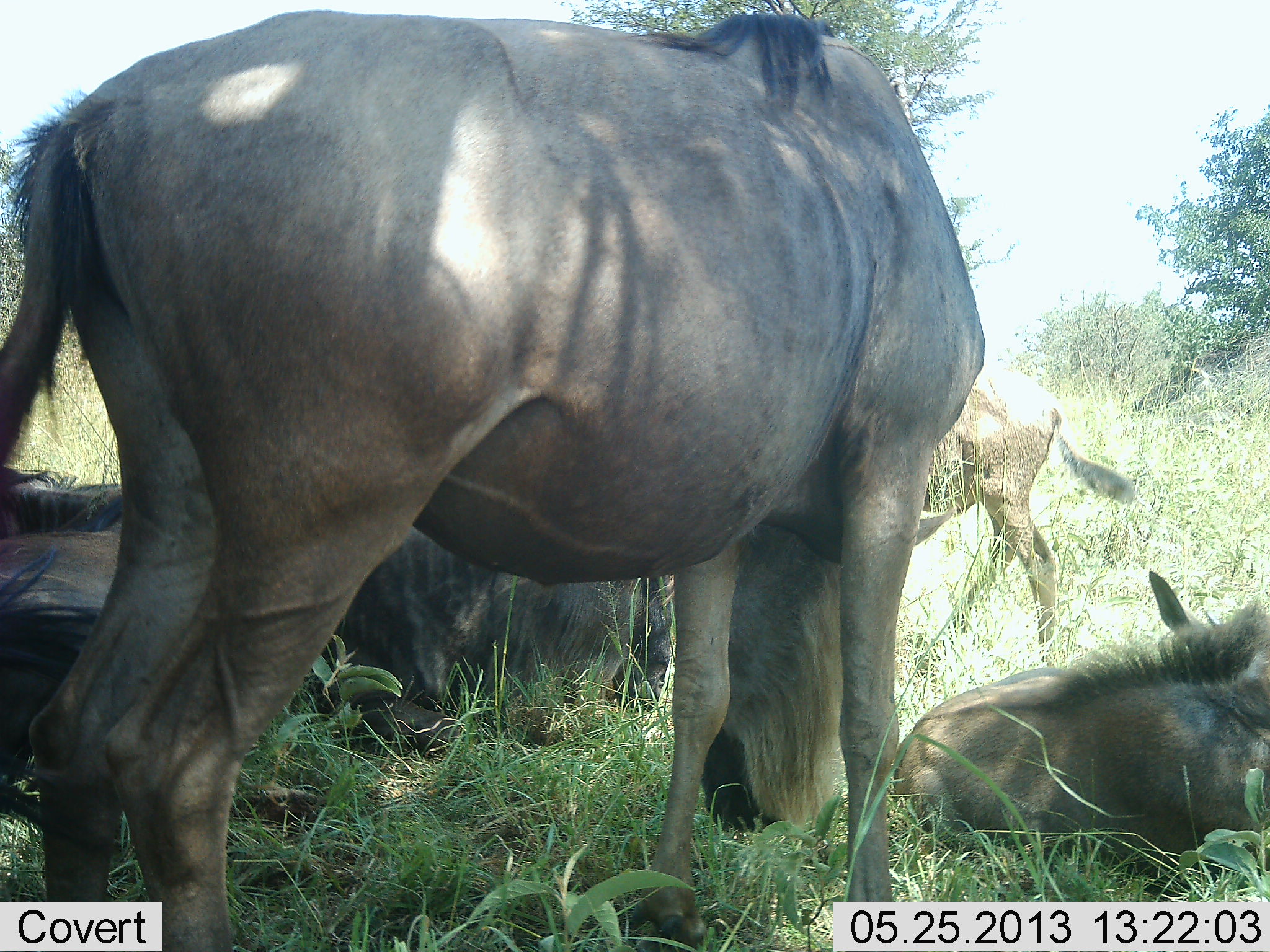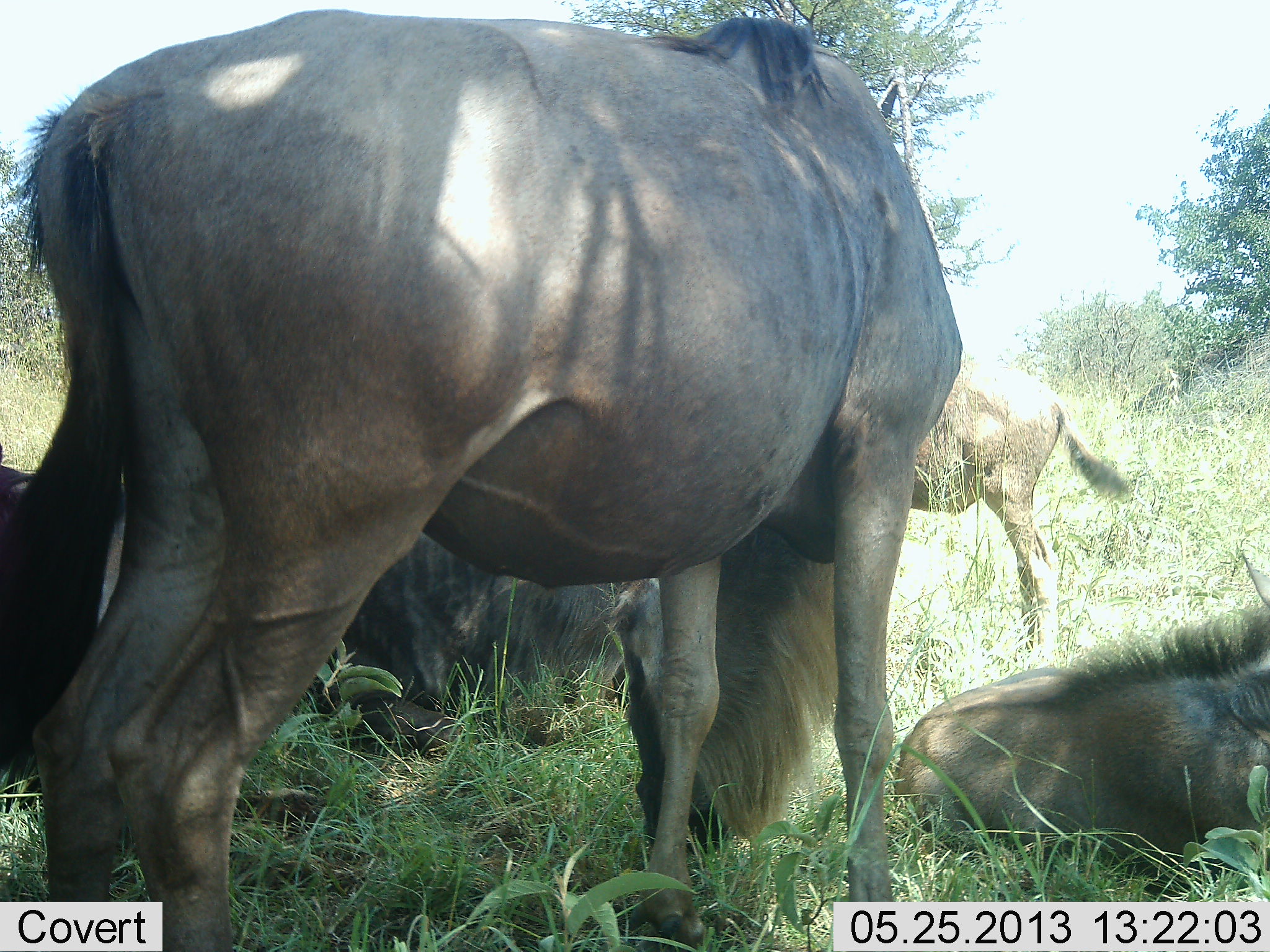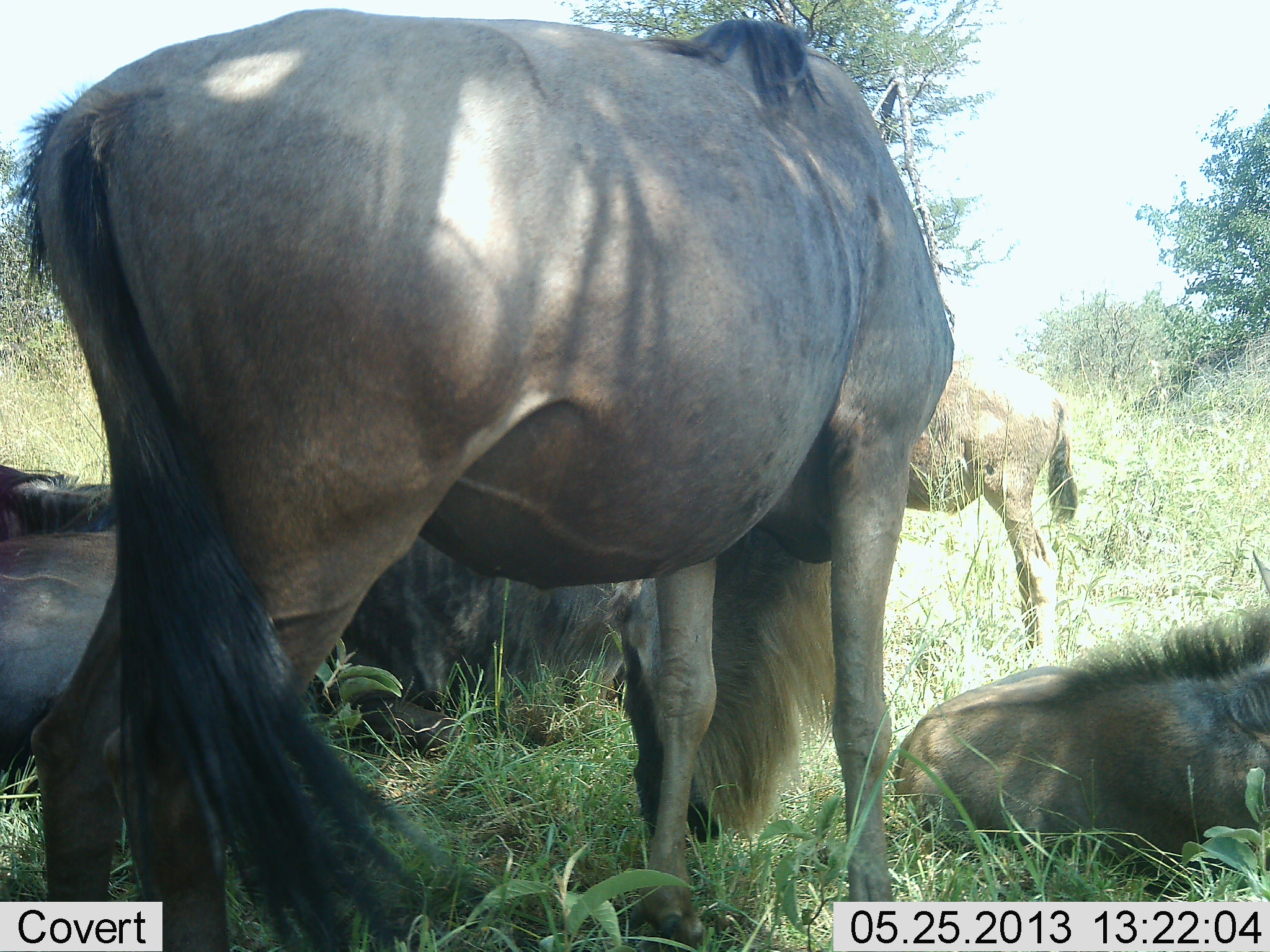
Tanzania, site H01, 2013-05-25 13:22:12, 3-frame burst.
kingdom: Animalia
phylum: Chordata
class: Mammalia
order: Artiodactyla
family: Bovidae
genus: Connochaetes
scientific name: Connochaetes taurinus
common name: blue wildebeest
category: wildebeest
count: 5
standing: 84%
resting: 89%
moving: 21%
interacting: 5%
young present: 42%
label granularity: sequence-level